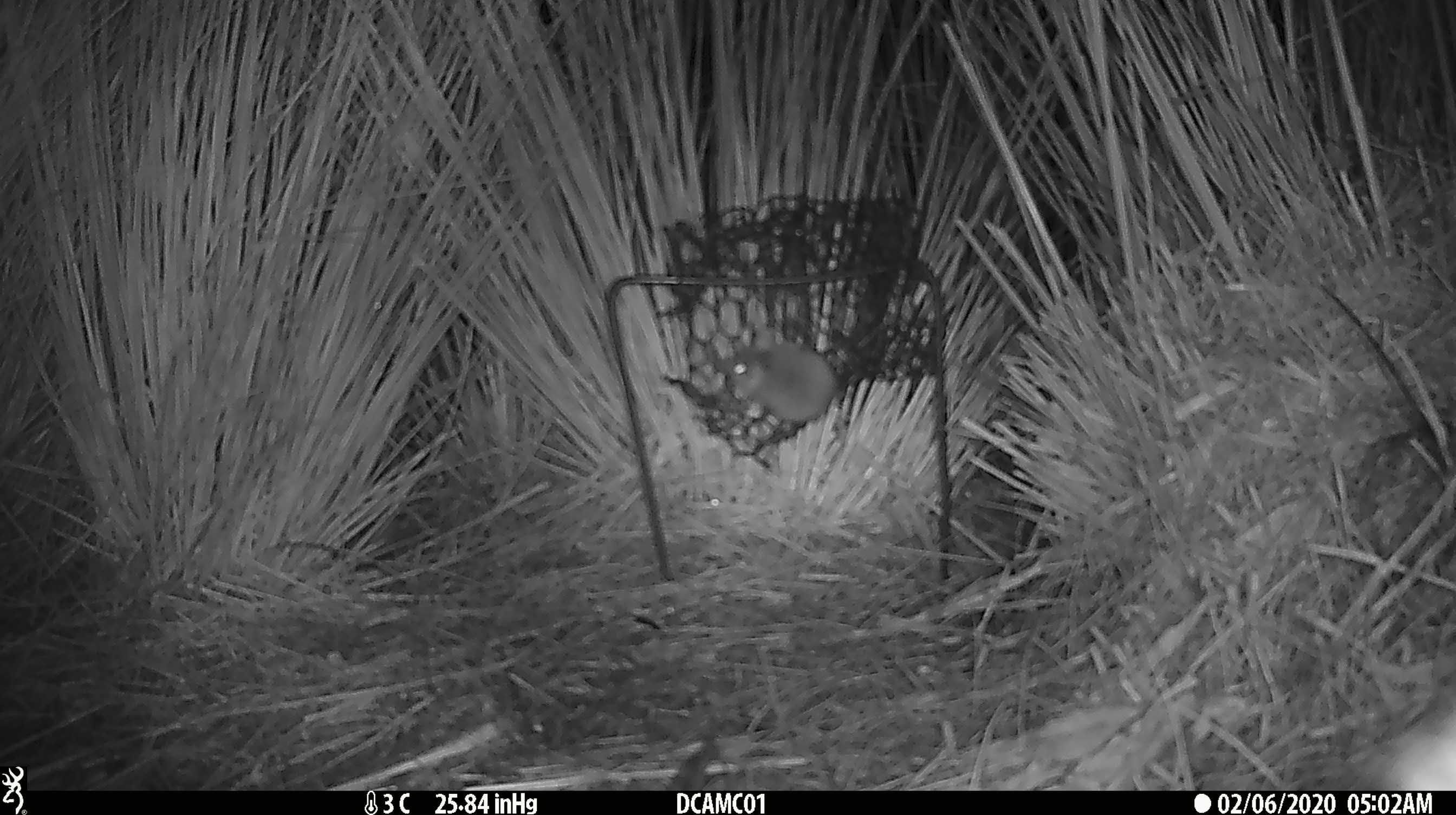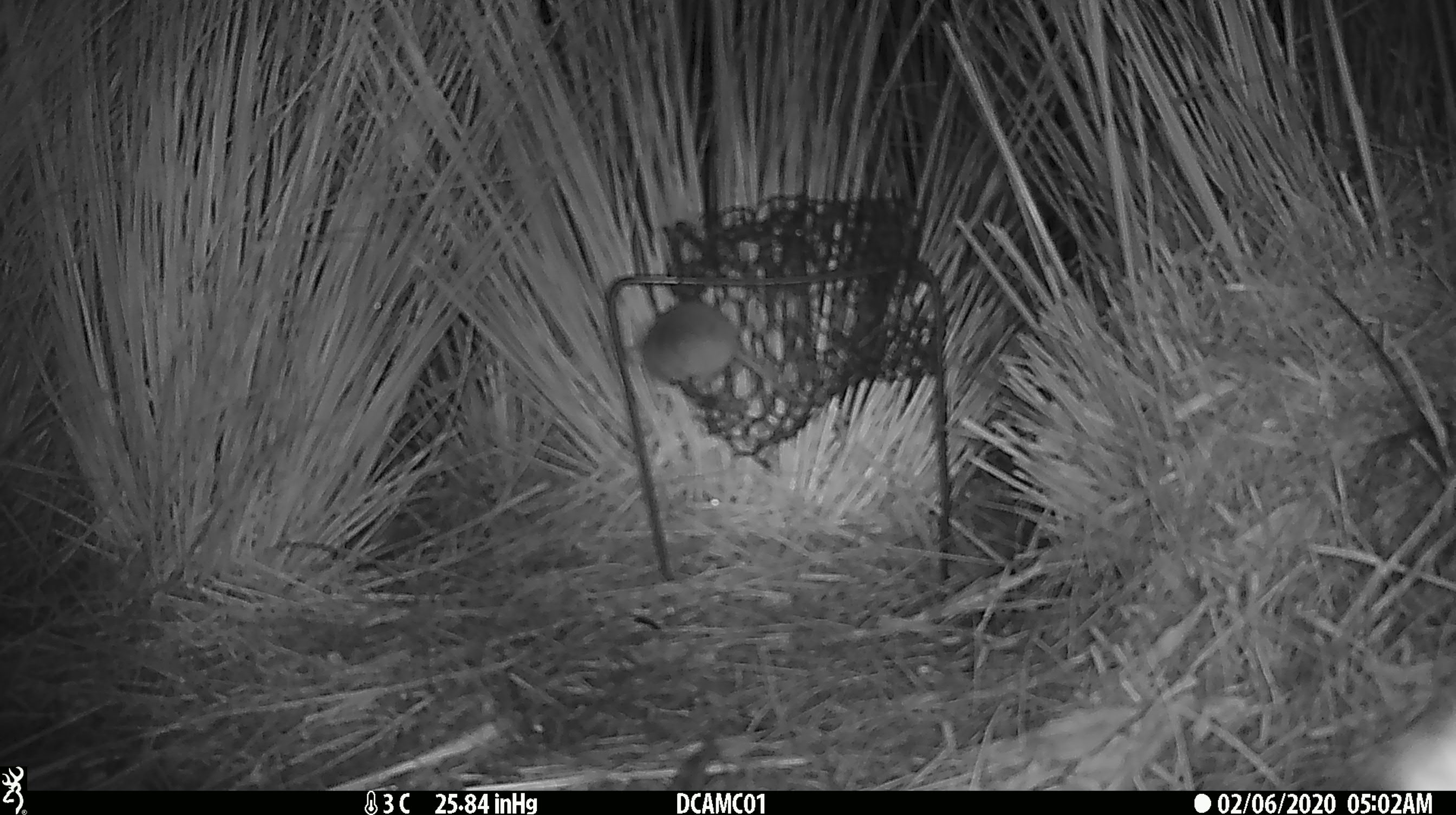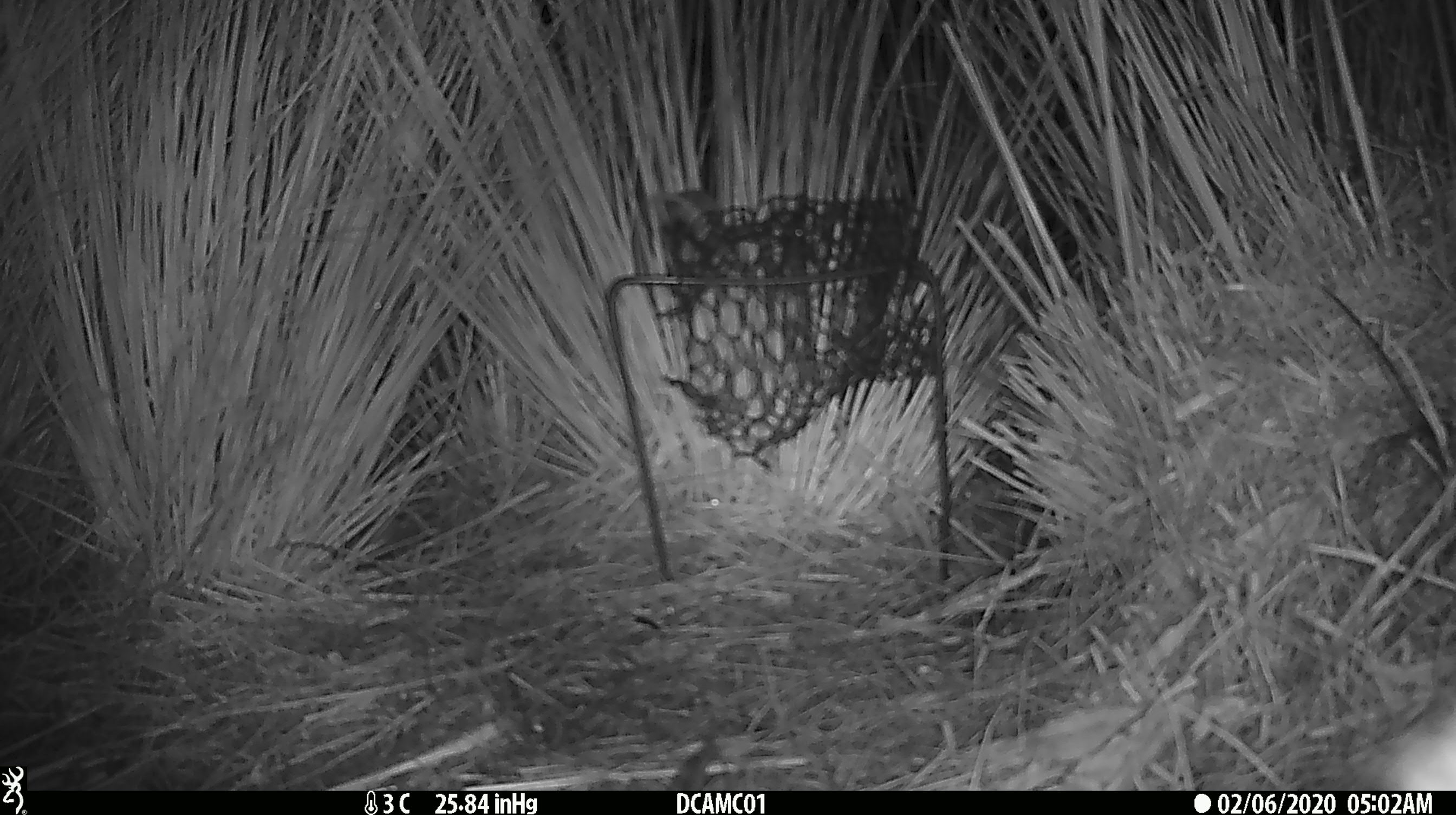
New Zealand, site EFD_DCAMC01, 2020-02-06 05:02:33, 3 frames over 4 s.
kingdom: Animalia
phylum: Chordata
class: Mammalia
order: Rodentia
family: Muridae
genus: Mus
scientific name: Mus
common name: mouse